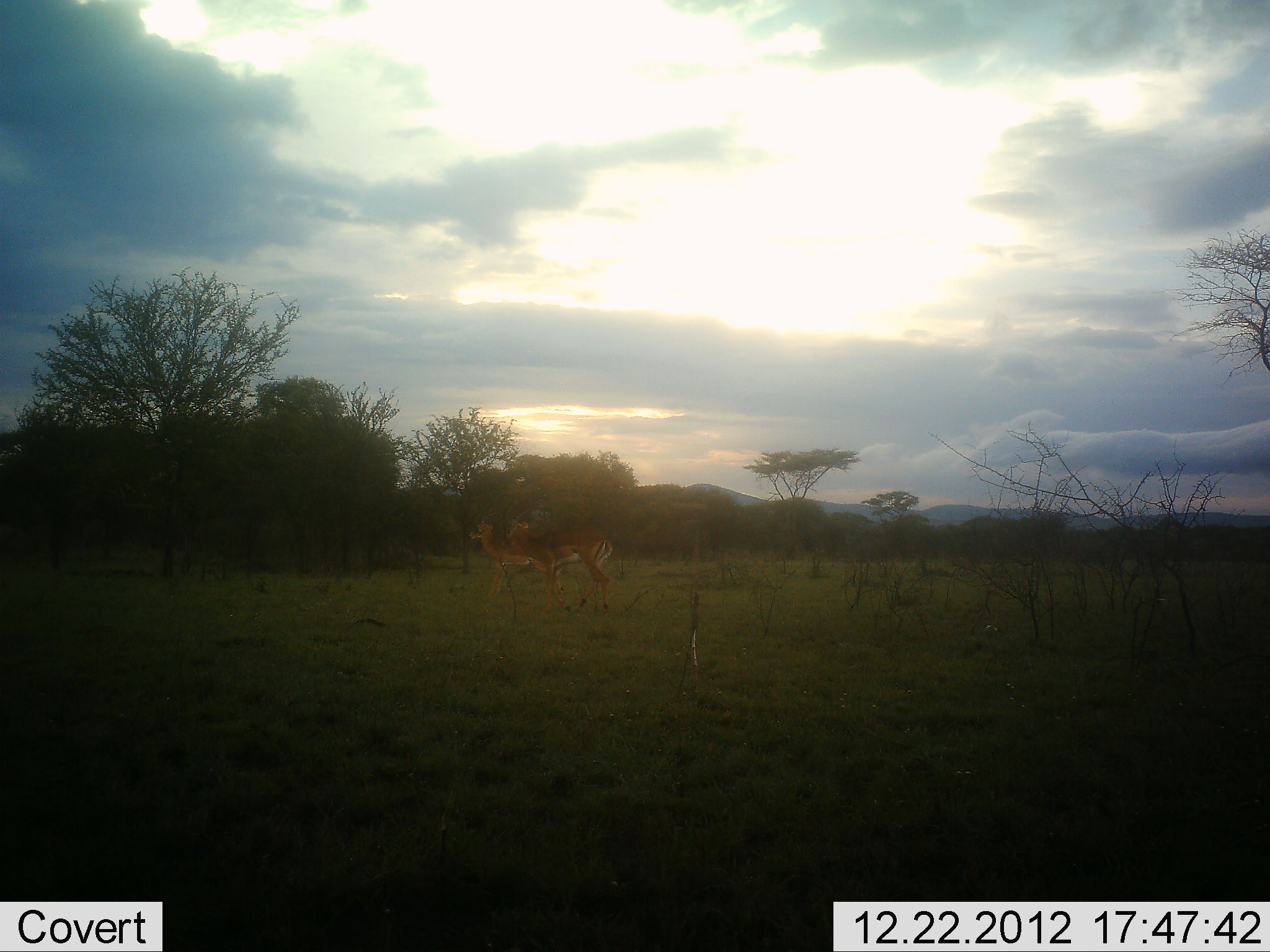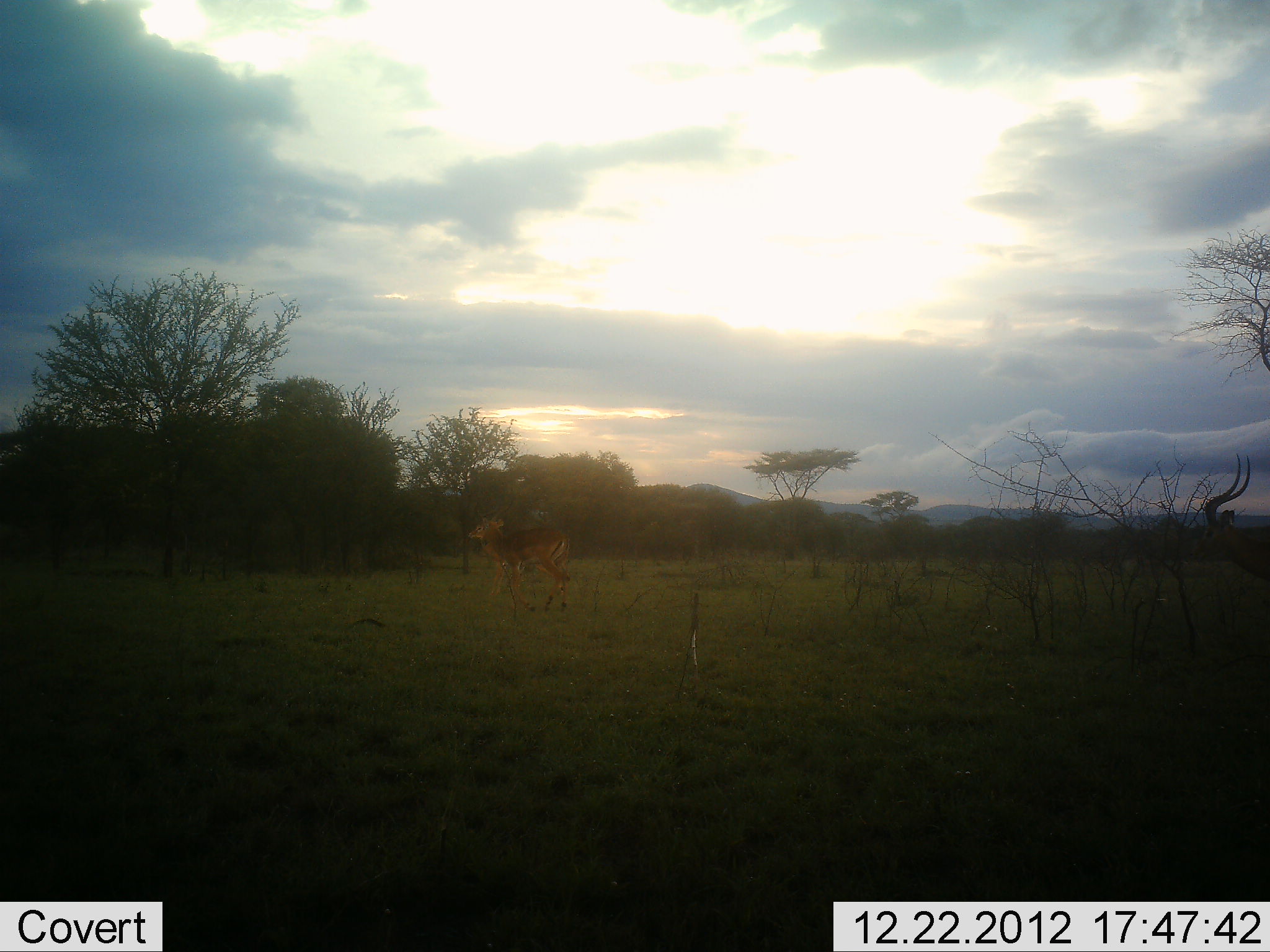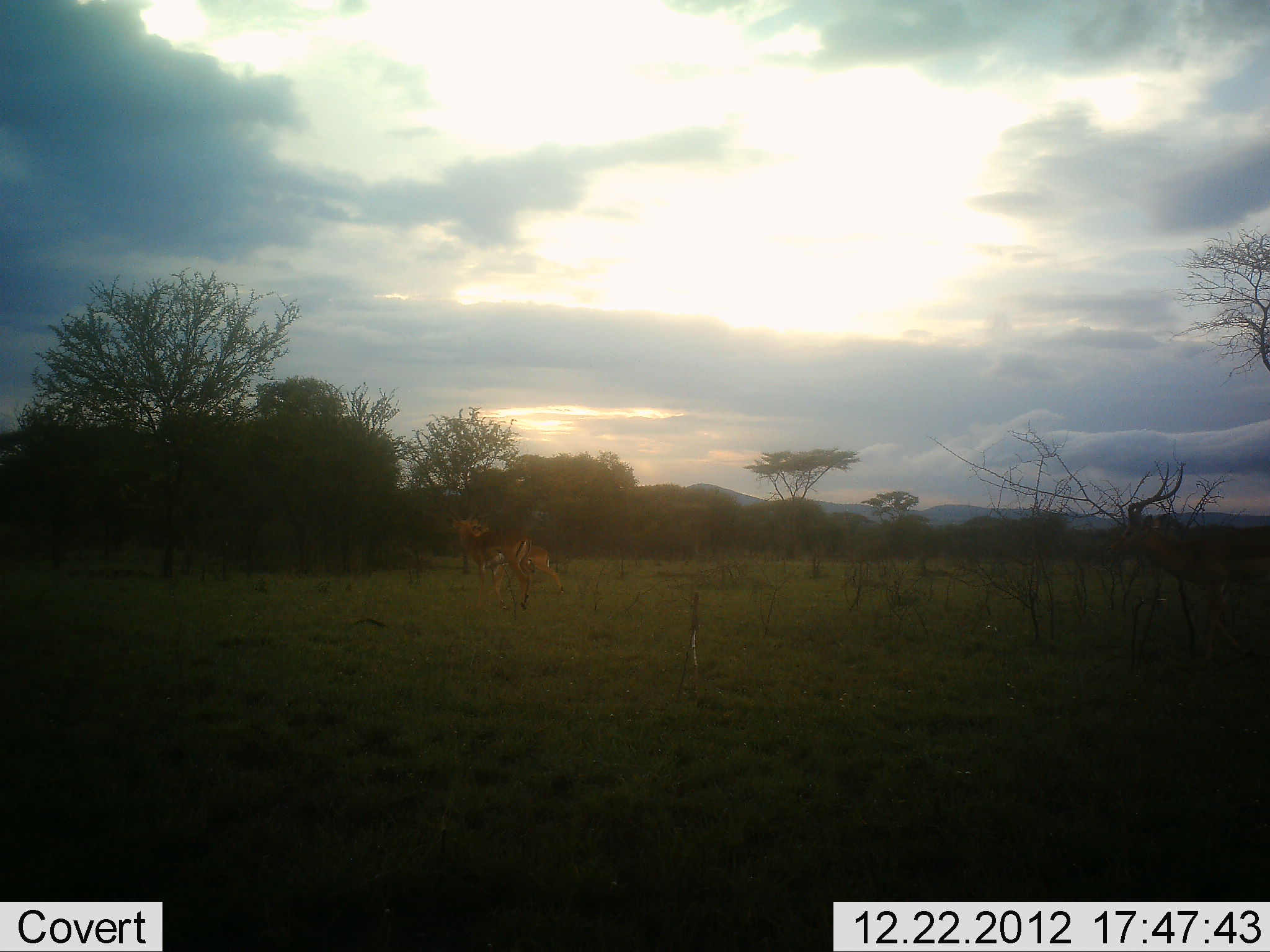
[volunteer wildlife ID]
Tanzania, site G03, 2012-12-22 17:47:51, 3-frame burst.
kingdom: Animalia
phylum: Chordata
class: Mammalia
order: Artiodactyla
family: Bovidae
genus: Aepyceros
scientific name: Aepyceros melampus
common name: impala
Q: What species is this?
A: Impala (Aepyceros melampus).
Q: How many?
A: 3.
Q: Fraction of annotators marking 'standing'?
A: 38%.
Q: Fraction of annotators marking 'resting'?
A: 0%.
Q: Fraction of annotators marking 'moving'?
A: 100%.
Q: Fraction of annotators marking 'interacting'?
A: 0%.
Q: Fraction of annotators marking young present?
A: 6%.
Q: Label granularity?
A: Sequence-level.